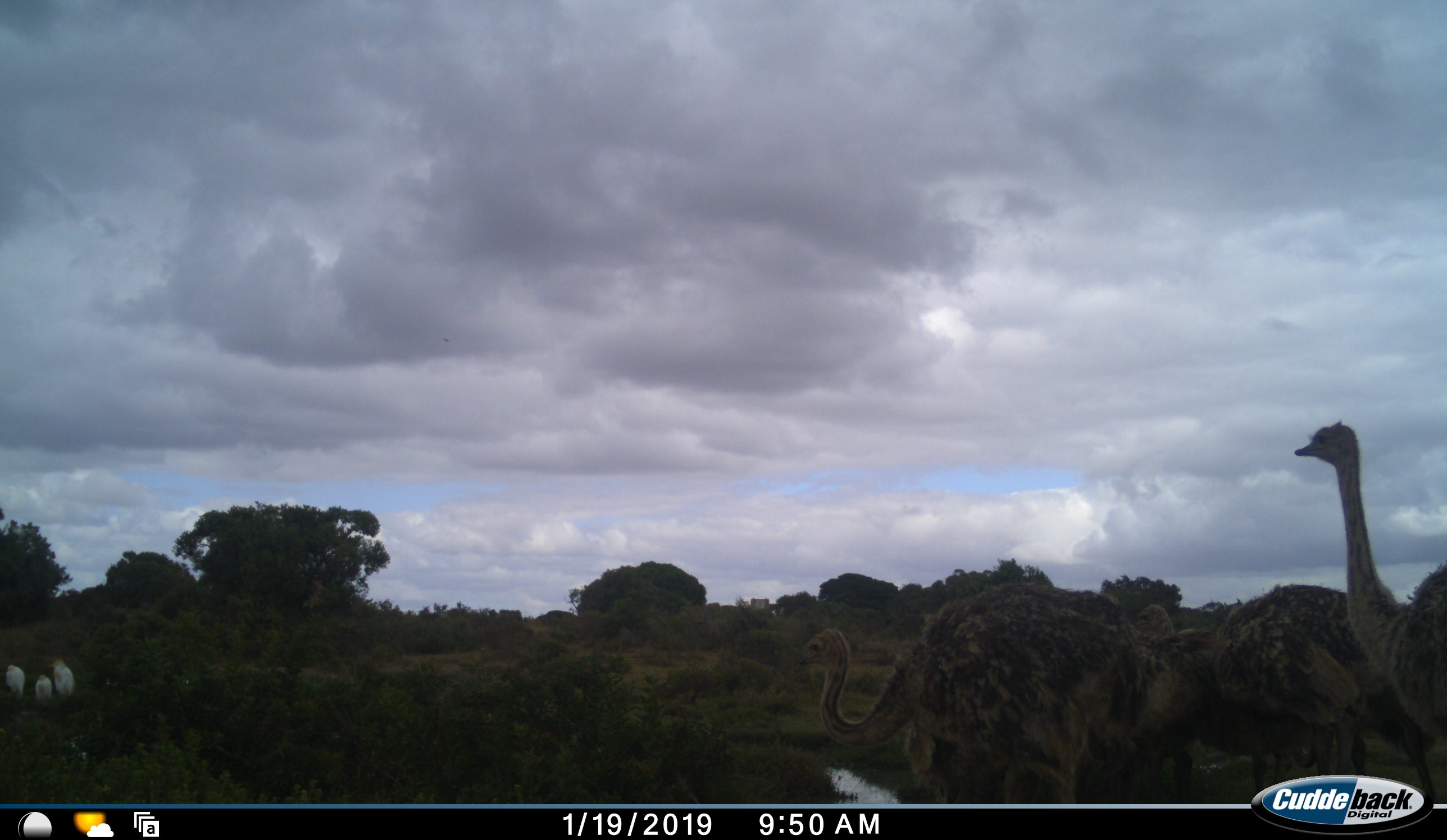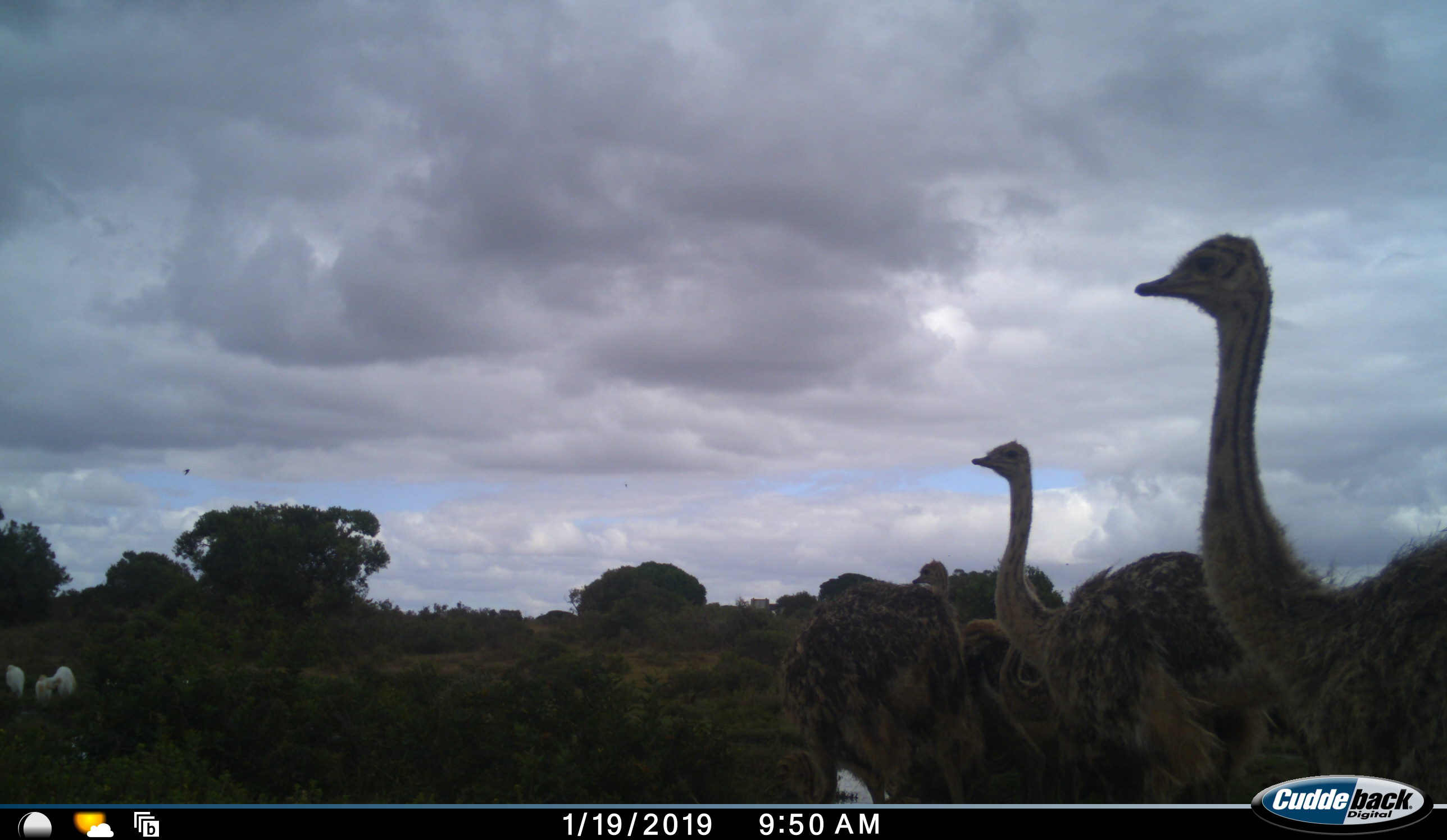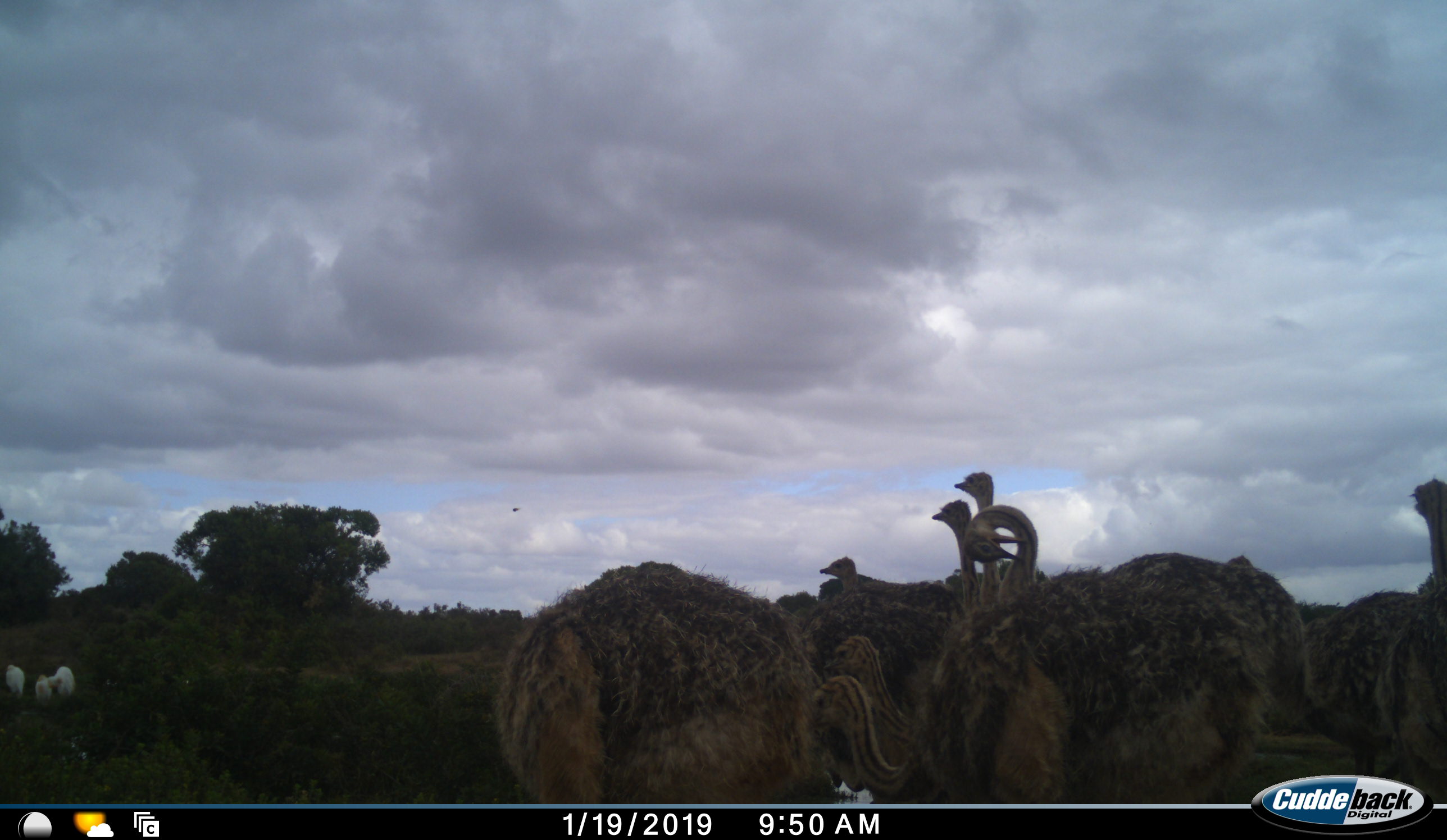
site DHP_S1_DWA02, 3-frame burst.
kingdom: Animalia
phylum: Chordata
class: Aves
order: Struthioniformes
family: Struthionidae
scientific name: Struthionidae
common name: ostrich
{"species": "ostrich (Struthionidae)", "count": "8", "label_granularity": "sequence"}